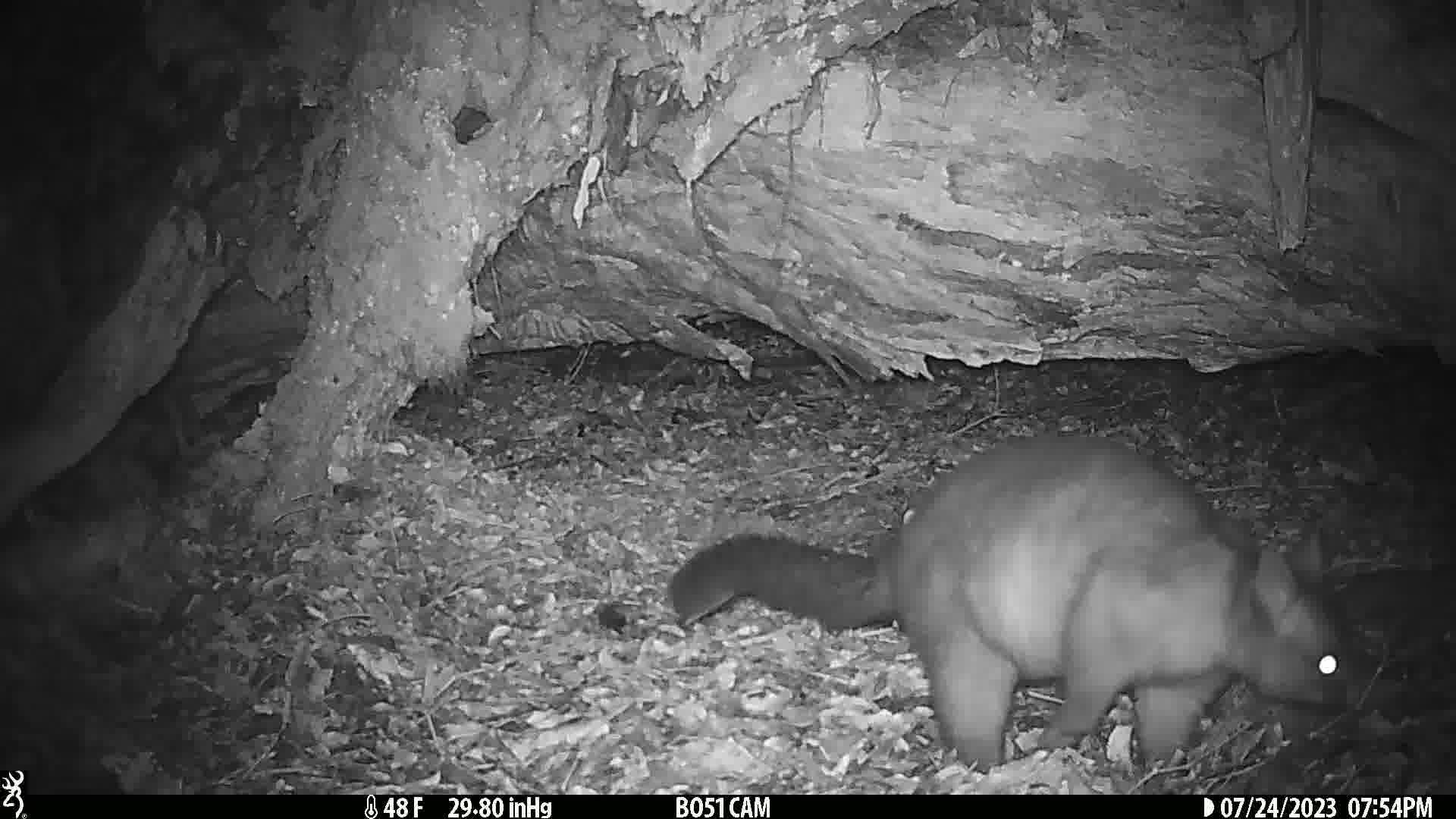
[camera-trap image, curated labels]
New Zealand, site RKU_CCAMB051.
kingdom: Animalia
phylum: Chordata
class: Mammalia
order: Diprotodontia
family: Phalangeridae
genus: Trichosurus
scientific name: Trichosurus vulpecula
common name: common brushtail possum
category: possum